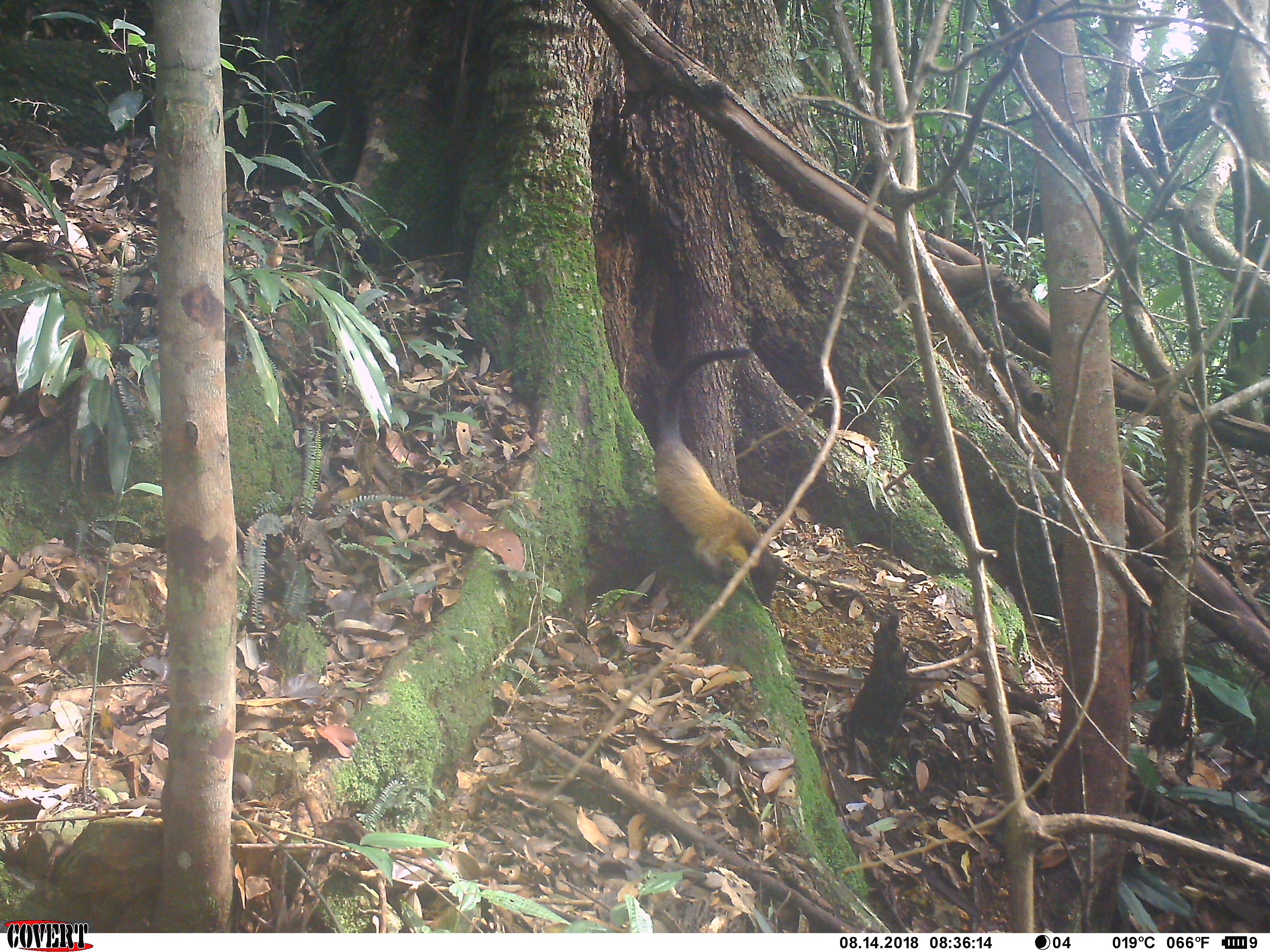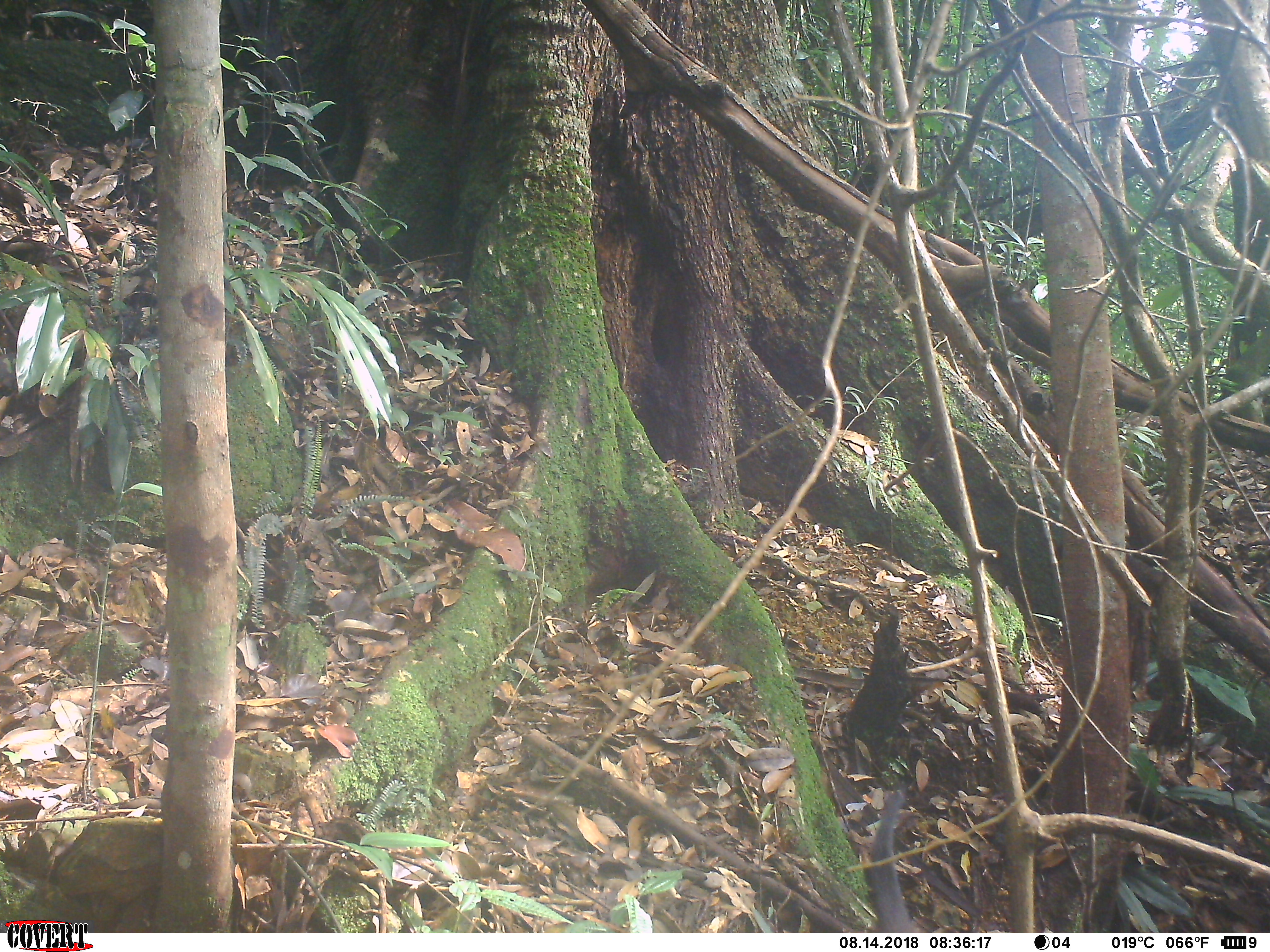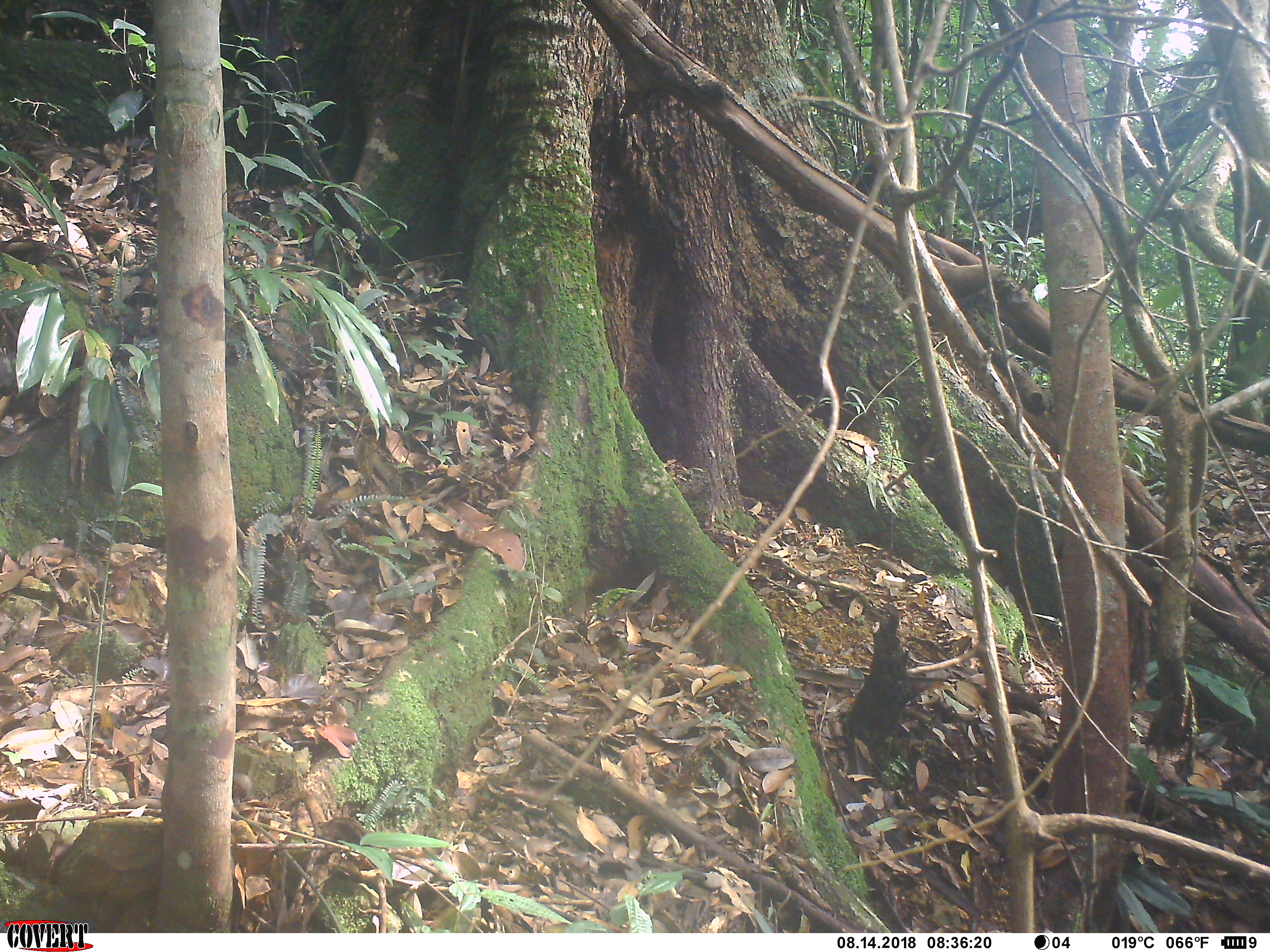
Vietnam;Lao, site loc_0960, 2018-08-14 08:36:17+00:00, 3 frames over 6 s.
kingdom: Animalia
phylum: Chordata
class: Mammalia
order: Carnivora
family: Mustelidae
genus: Martes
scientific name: Martes flavigula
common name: yellow-throated marten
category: yellow throated marten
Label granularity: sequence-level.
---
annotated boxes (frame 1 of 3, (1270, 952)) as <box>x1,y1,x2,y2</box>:
yellow throated marten: <box>650,345,788,607</box>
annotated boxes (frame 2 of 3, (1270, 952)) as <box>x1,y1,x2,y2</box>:
yellow throated marten: <box>870,790,921,933</box>